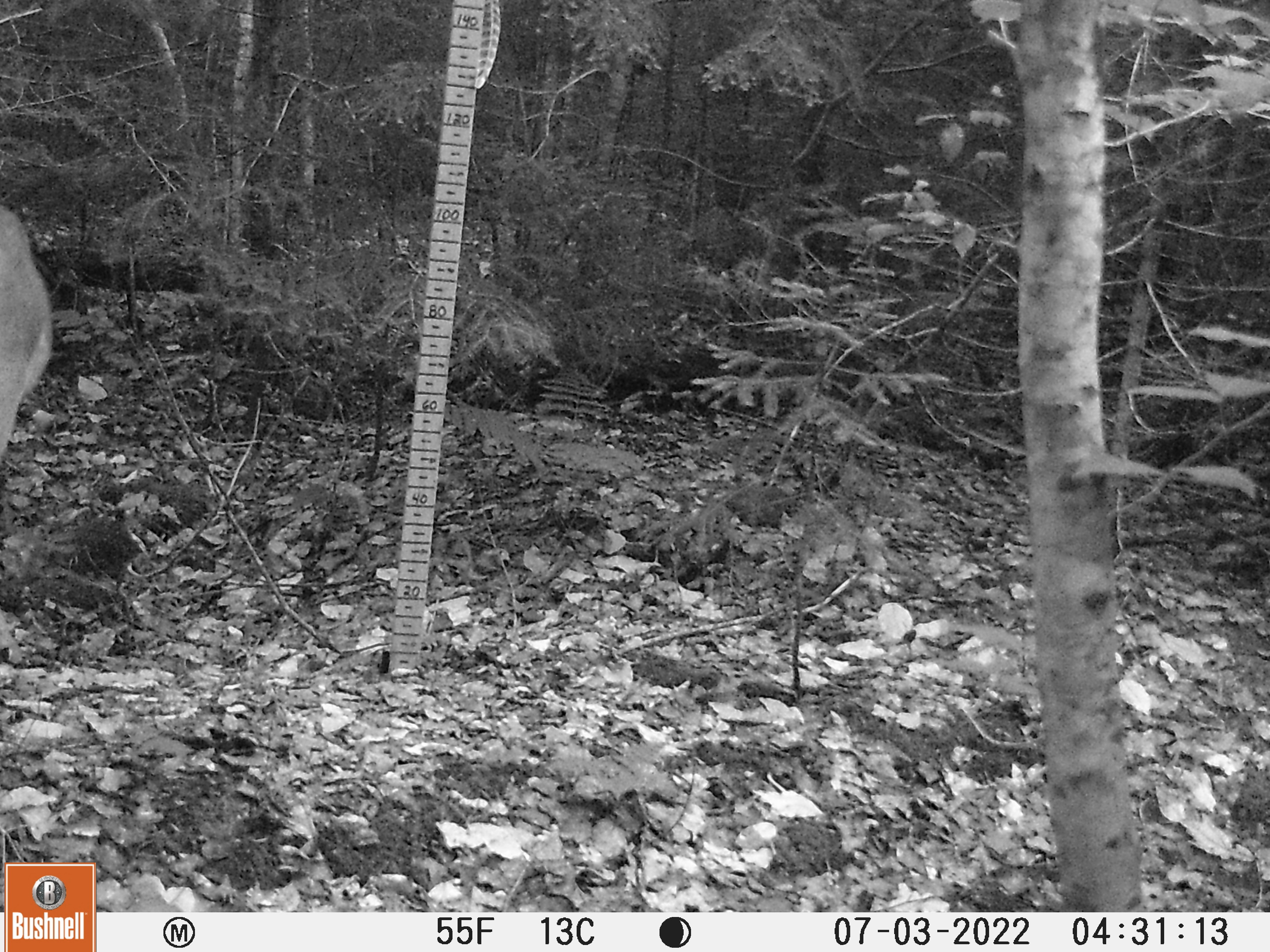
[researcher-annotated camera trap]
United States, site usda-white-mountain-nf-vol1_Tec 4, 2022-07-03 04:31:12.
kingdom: Animalia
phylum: Chordata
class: Mammalia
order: Artiodactyla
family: Cervidae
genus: Odocoileus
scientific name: Odocoileus virginianus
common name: white-tailed deer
White-tailed deer (Odocoileus virginianus).